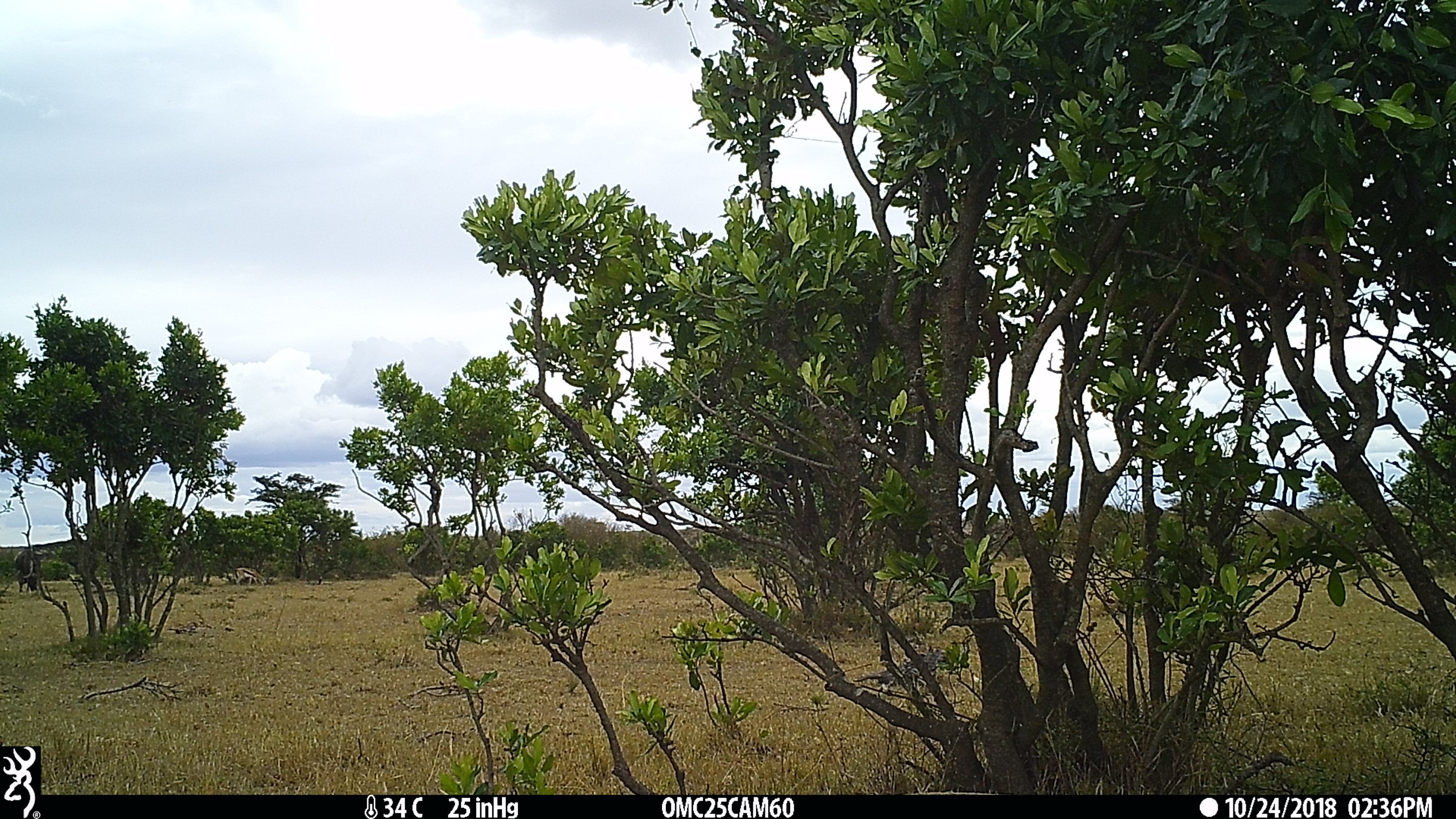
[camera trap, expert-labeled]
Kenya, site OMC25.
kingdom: Animalia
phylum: Chordata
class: Mammalia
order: Artiodactyla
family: Bovidae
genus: Connochaetes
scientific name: Connochaetes taurinus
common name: blue wildebeest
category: wildebeest